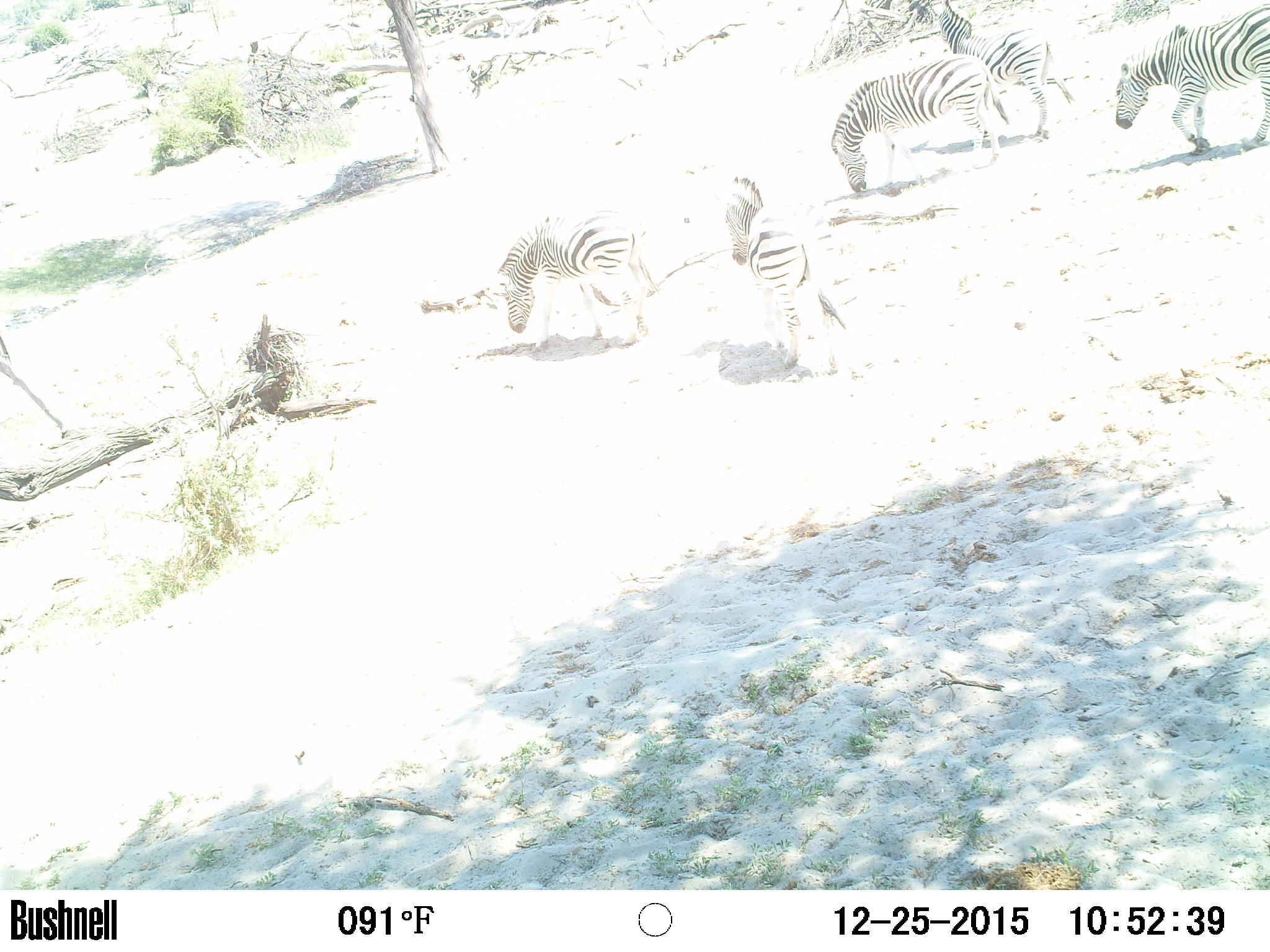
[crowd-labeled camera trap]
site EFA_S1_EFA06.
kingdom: Animalia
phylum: Chordata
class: Mammalia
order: Perissodactyla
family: Equidae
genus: Equus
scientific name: Equus quagga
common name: plains zebra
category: zebraplains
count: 5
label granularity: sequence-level